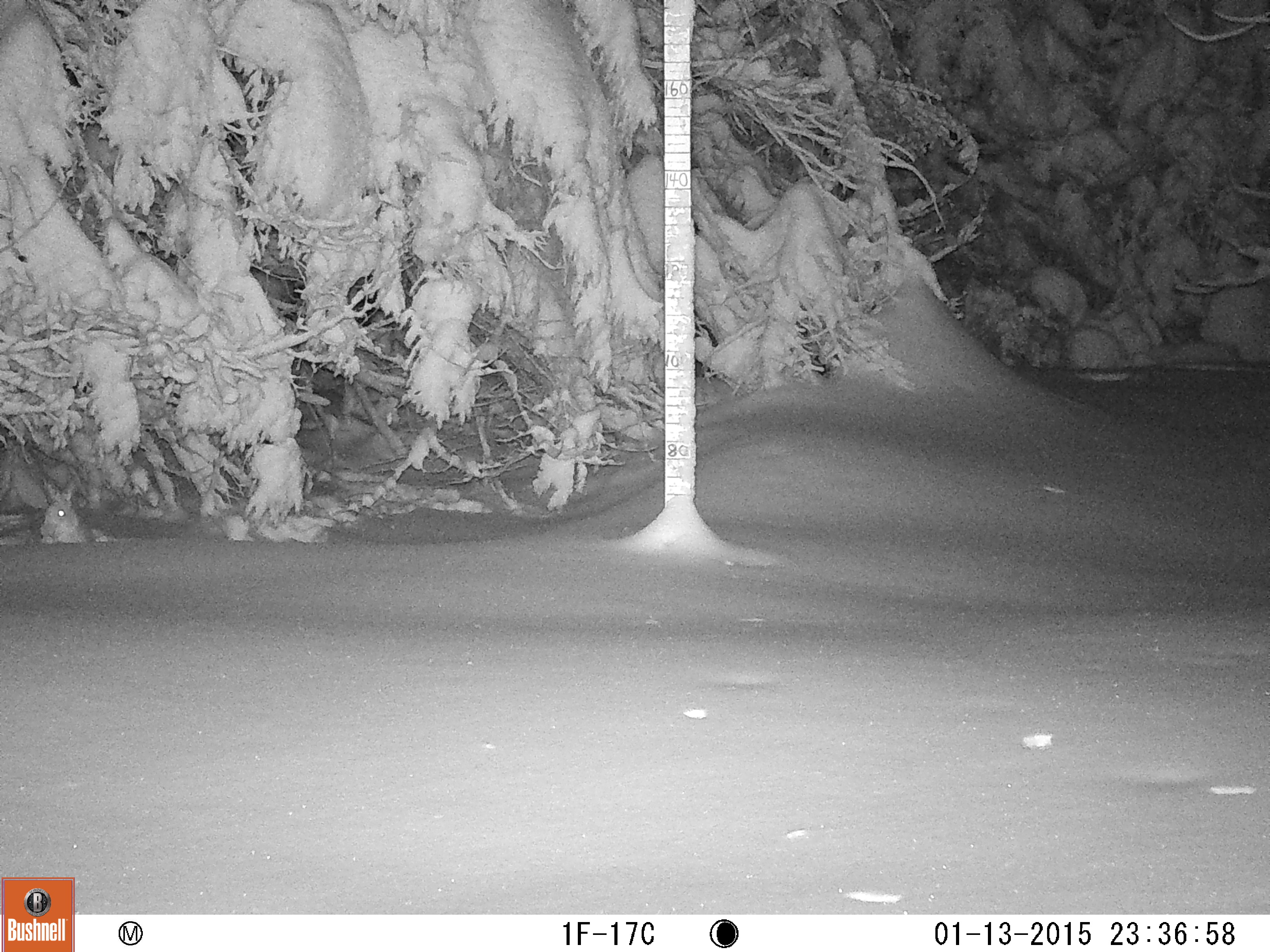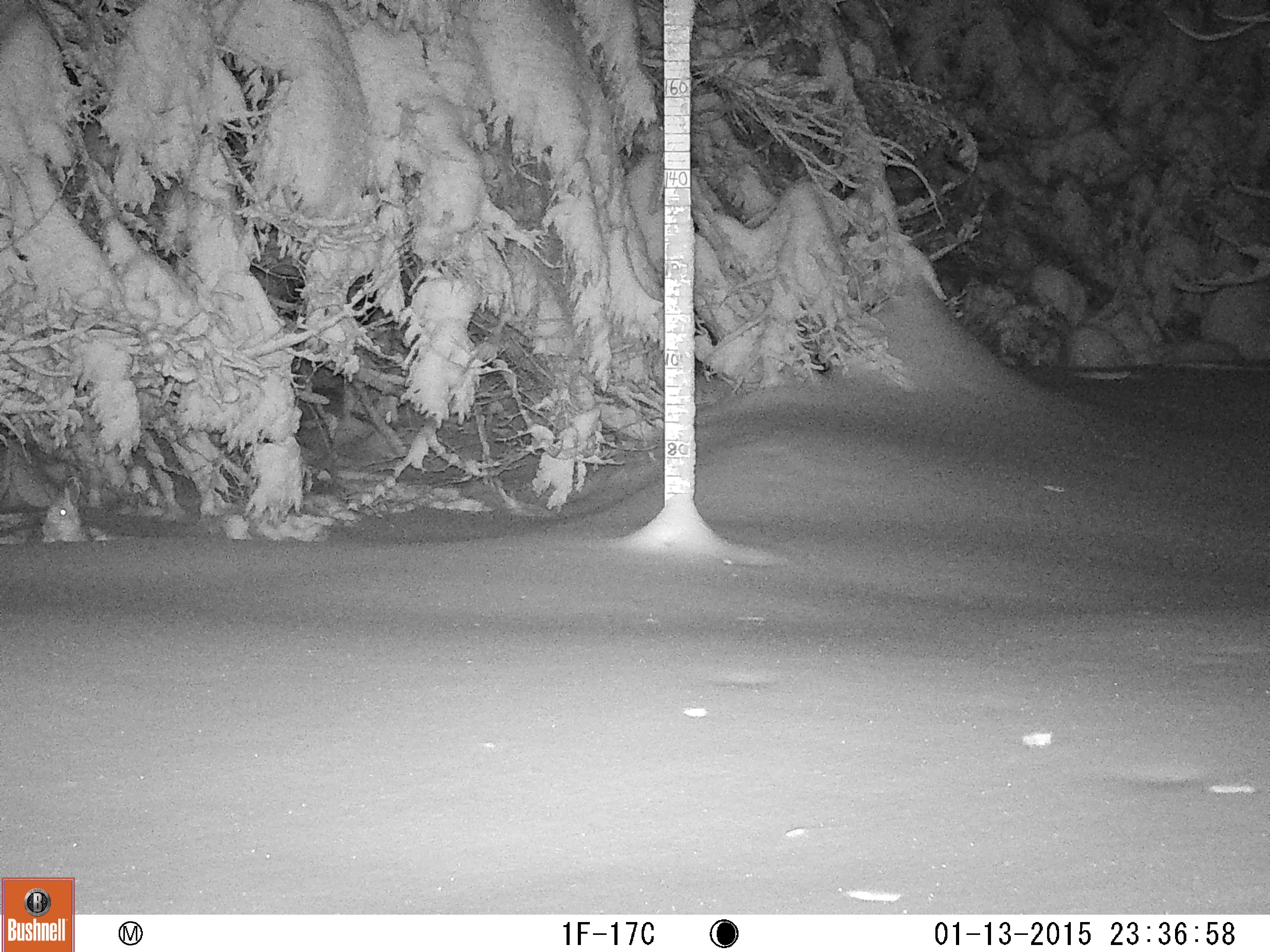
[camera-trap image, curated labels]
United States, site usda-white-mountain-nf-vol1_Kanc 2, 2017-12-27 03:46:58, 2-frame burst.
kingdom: Animalia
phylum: Chordata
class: Mammalia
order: Lagomorpha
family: Leporidae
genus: Lepus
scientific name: Lepus americanus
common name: snowshoe hare